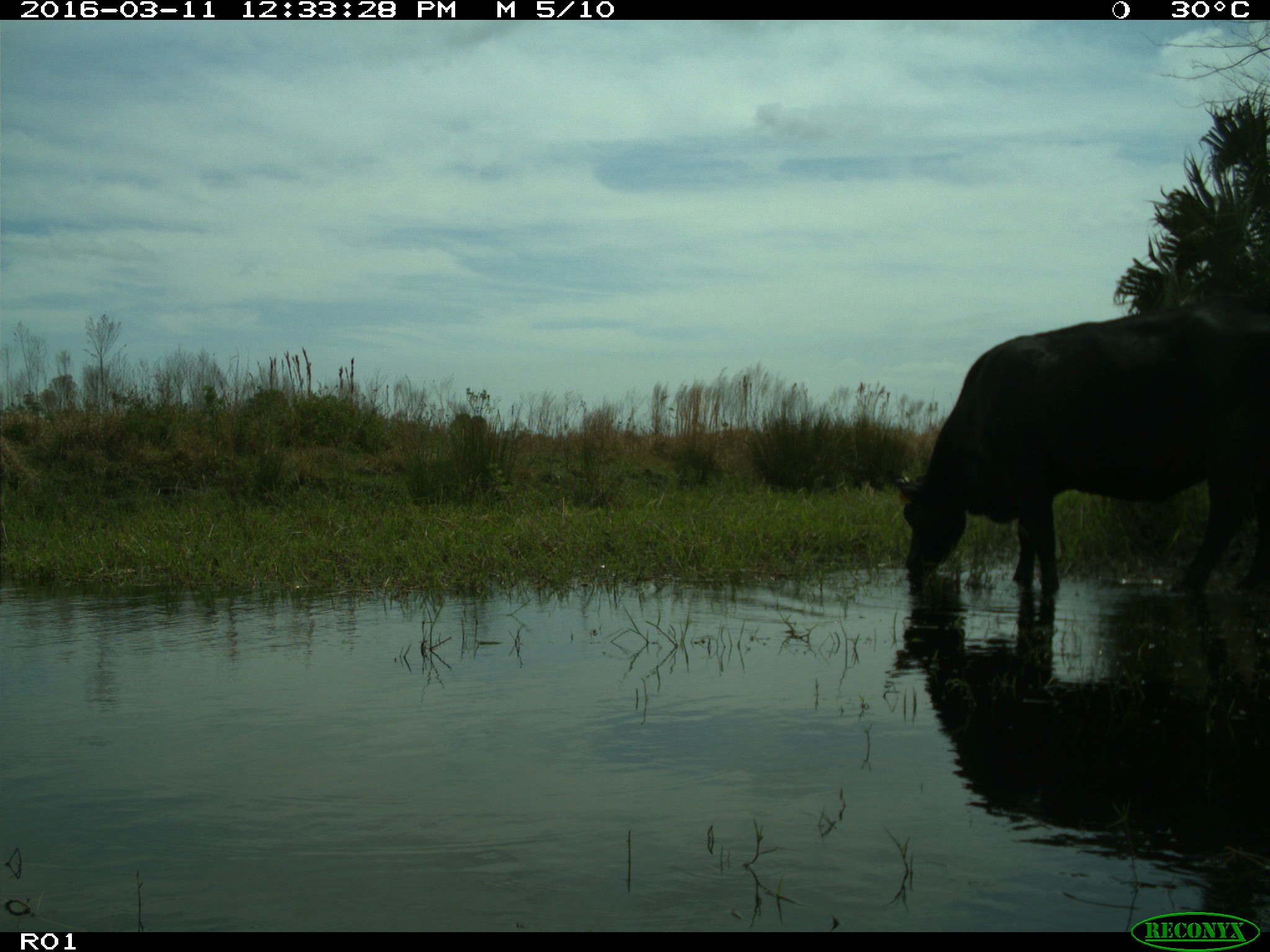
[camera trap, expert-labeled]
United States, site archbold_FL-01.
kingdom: Animalia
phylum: Chordata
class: Mammalia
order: Artiodactyla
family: Bovidae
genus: Bos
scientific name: Bos taurus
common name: domestic cow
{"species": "Bos taurus (domestic cow)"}